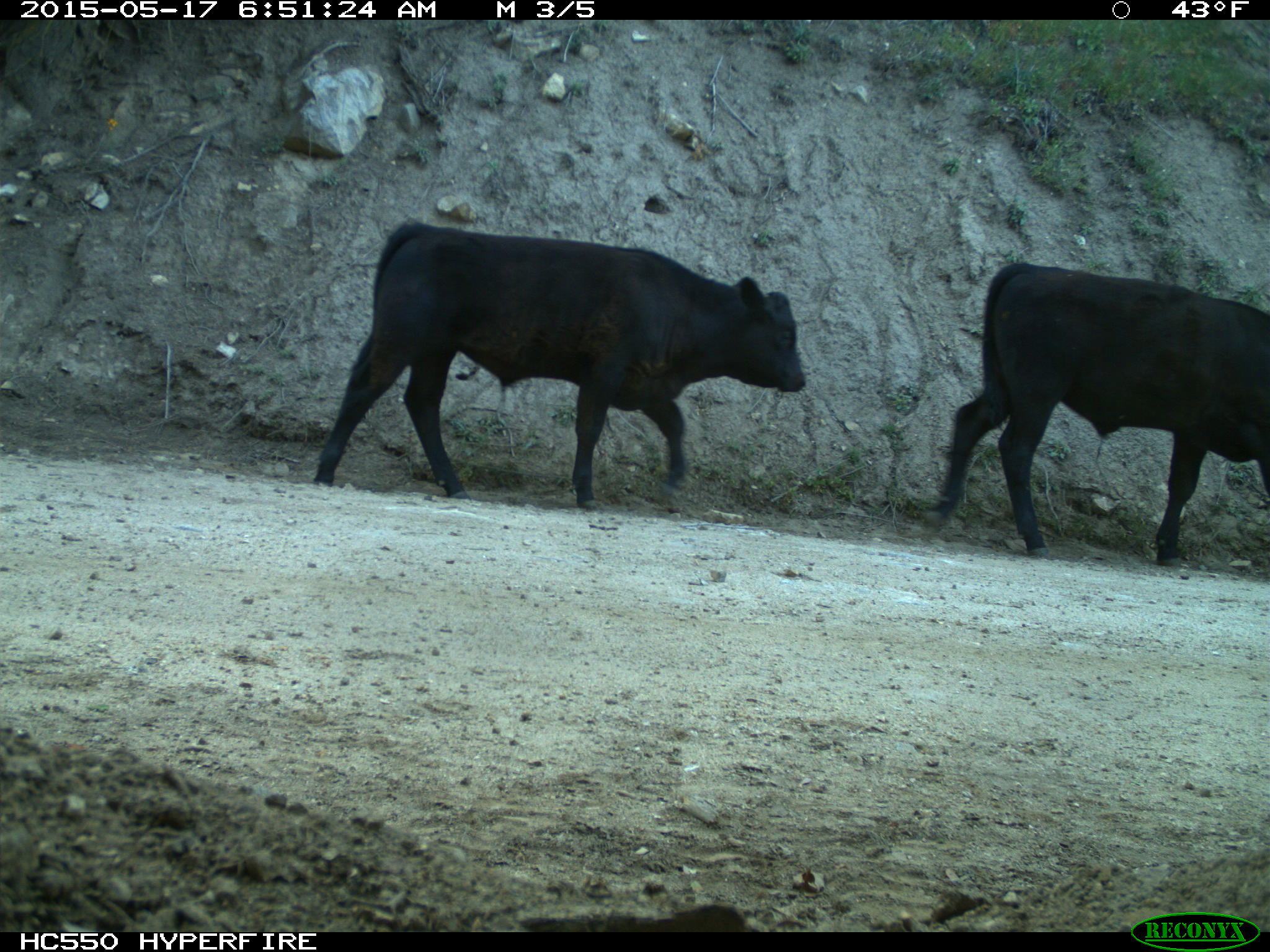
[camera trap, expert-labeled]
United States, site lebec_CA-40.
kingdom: Animalia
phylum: Chordata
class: Mammalia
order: Artiodactyla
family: Bovidae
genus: Bos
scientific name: Bos taurus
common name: domestic cow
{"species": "Bos taurus (domestic cow)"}